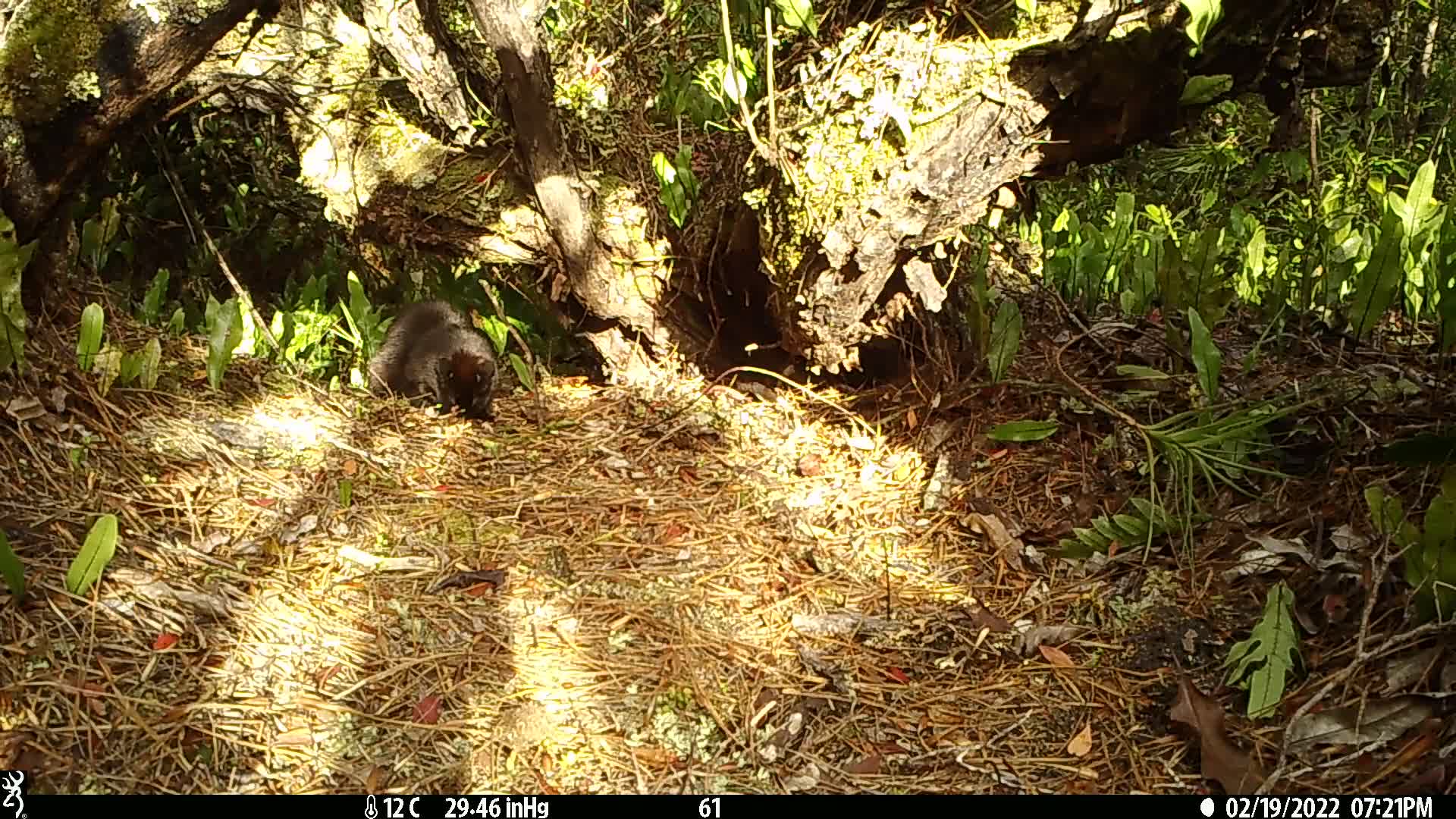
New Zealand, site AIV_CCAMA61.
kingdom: Animalia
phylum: Chordata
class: Mammalia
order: Carnivora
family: Felidae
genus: Felis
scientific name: Felis catus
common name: domestic cat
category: cat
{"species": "cat (domestic cat) (Felis catus)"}